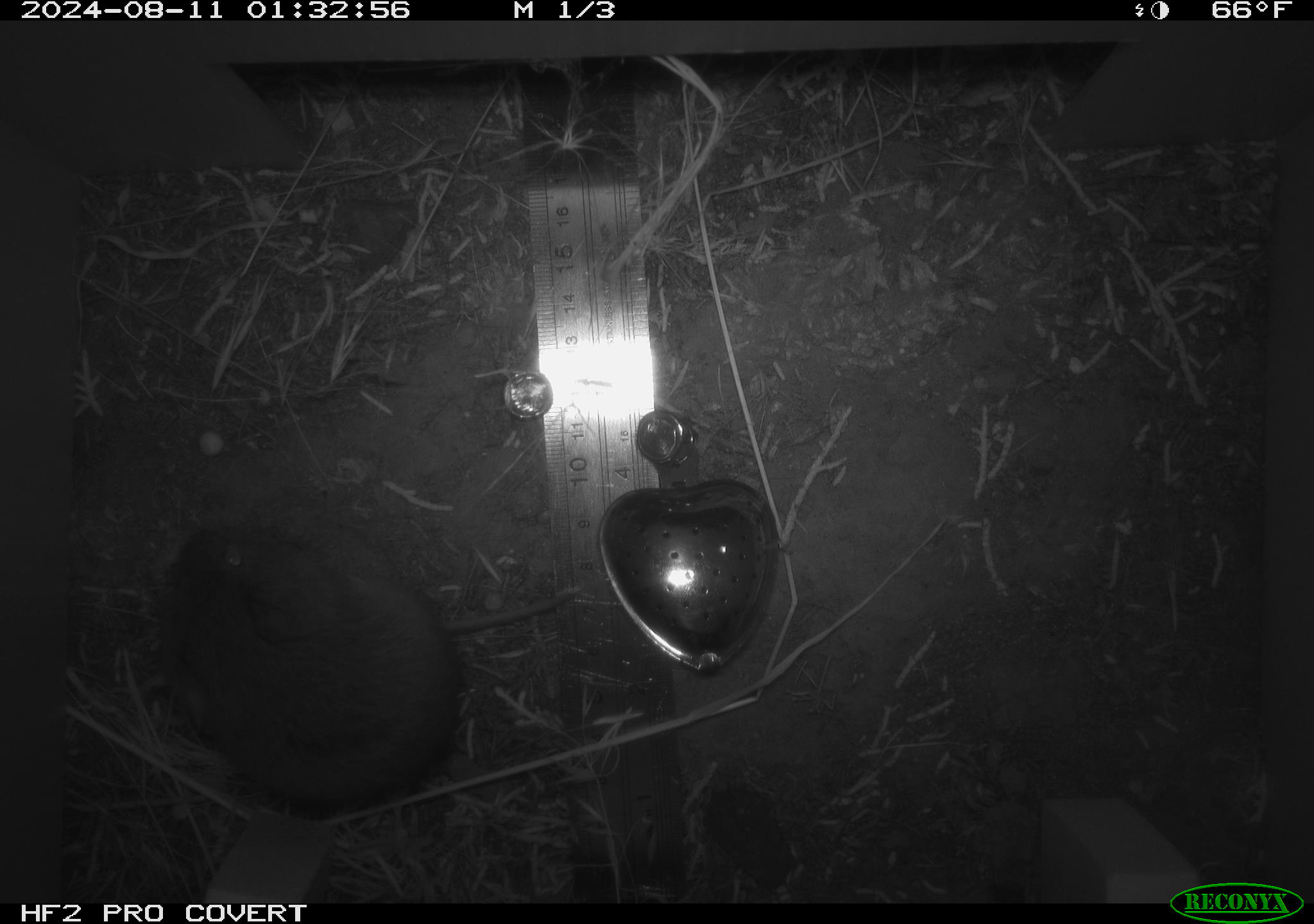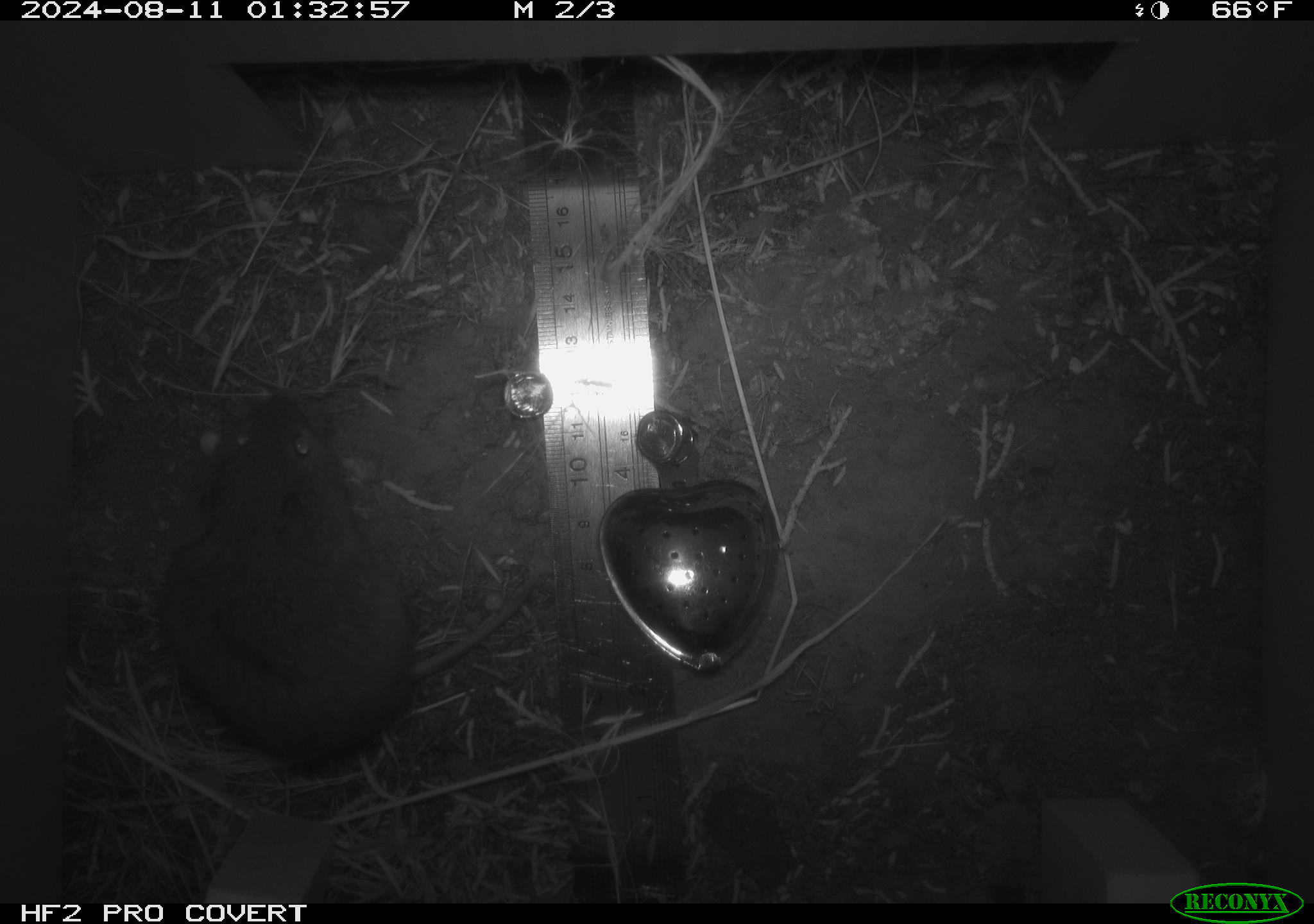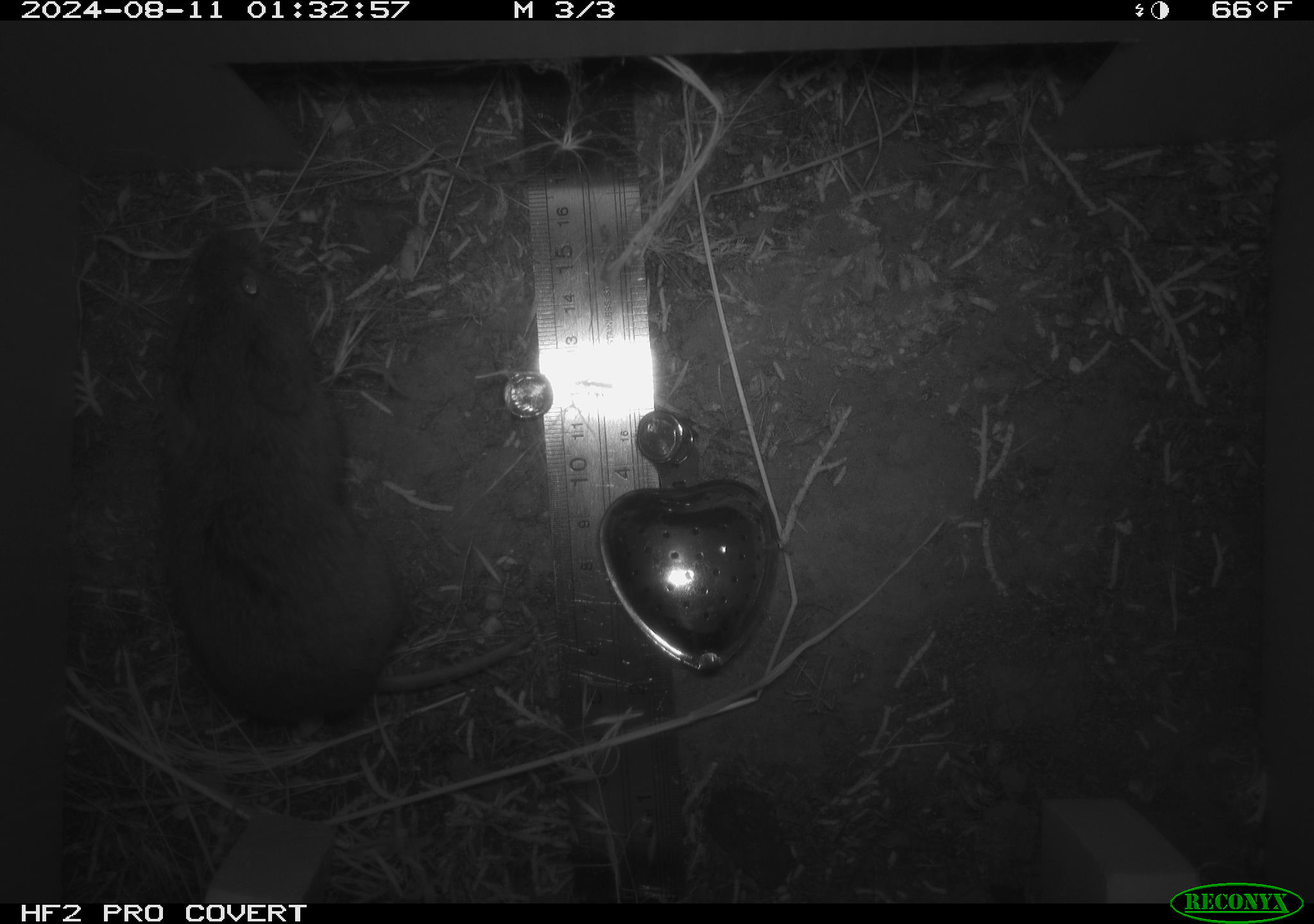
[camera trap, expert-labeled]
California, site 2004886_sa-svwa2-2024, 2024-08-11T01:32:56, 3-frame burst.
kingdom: Animalia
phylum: Chordata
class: Mammalia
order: Rodentia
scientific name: Rodentia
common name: mouse species